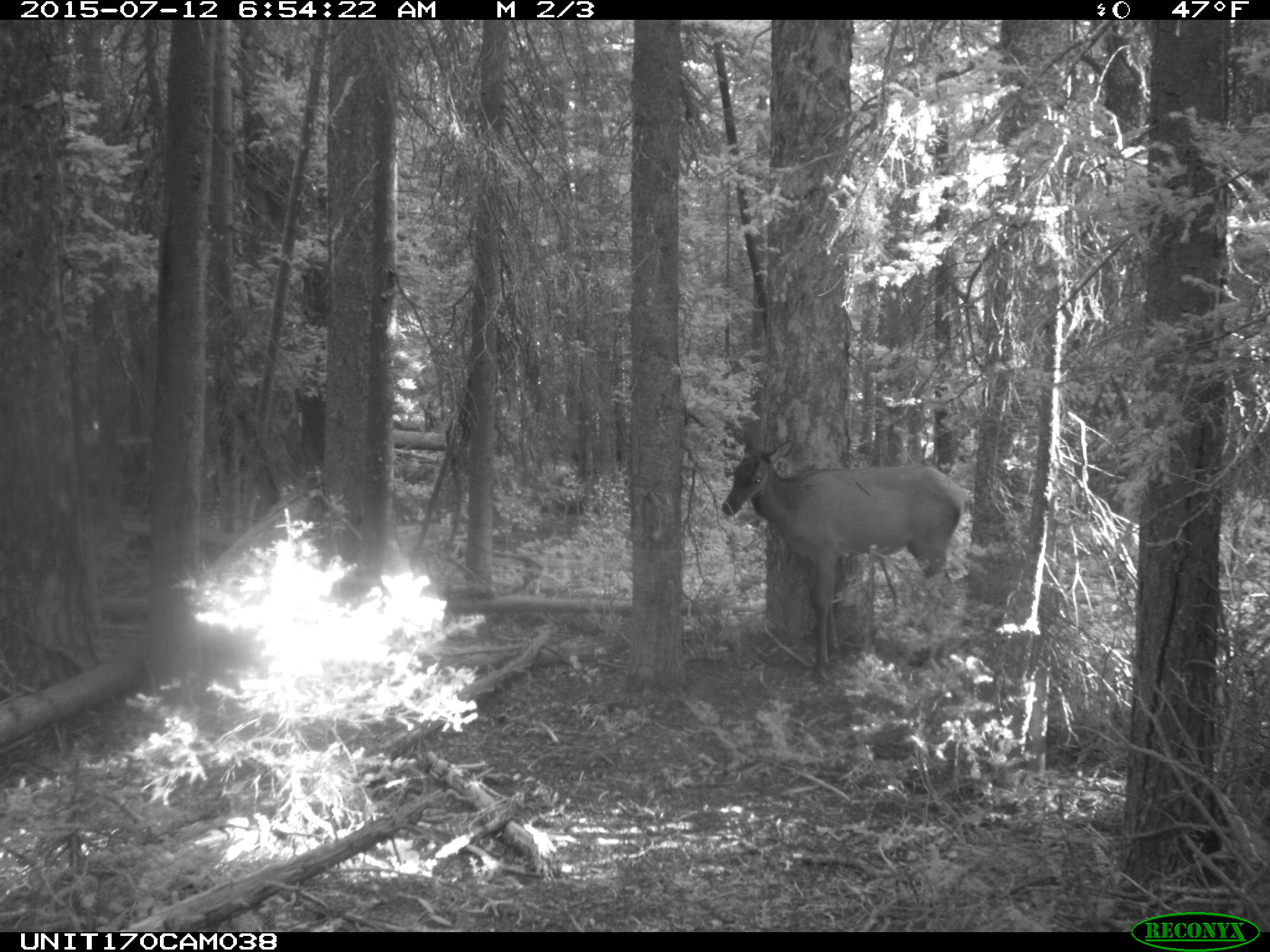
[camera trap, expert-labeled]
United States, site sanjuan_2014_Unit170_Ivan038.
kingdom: Animalia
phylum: Chordata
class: Mammalia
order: Artiodactyla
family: Cervidae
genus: Cervus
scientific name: Cervus elaphus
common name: red deer